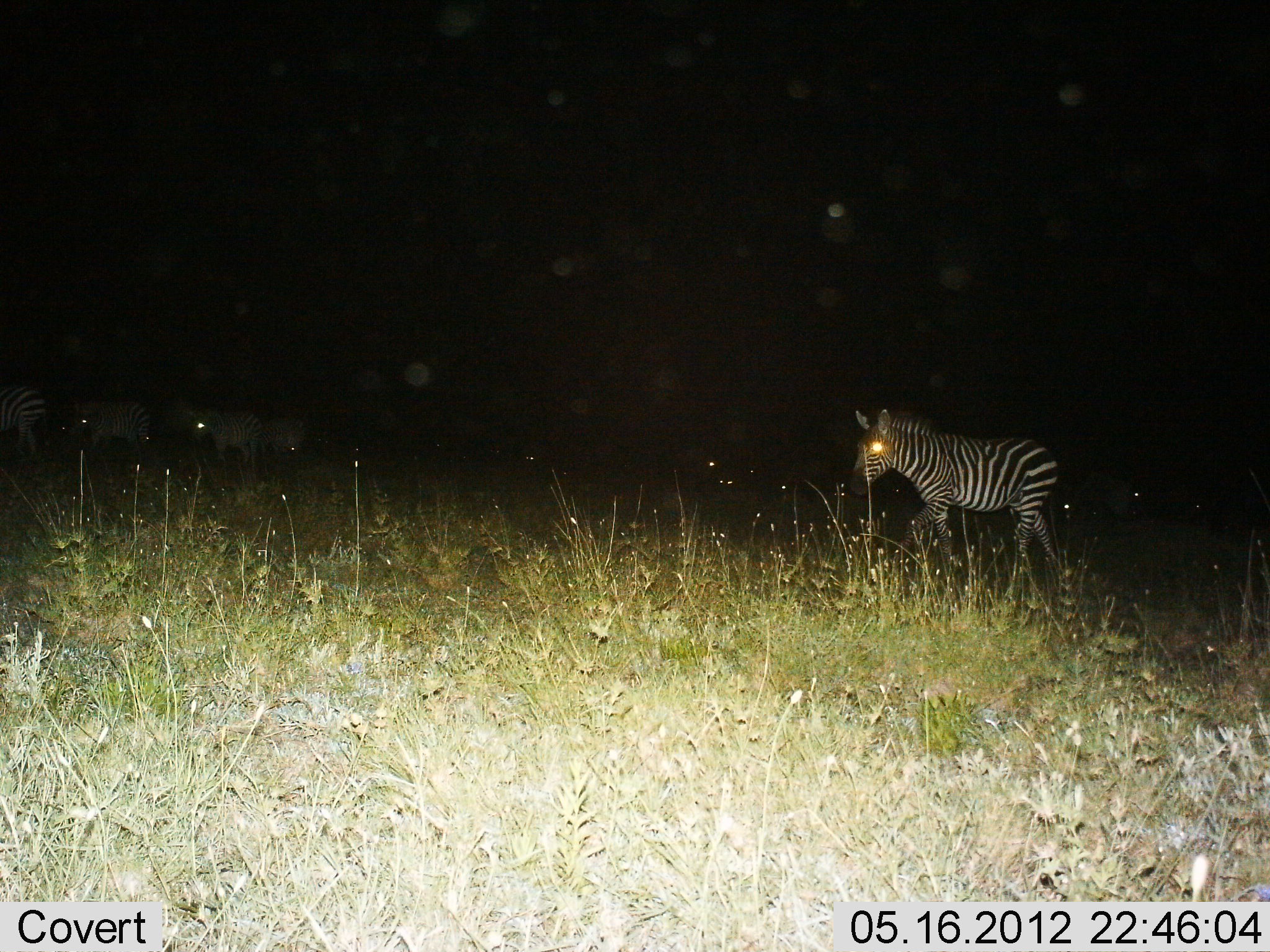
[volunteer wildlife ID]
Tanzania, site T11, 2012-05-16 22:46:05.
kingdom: Animalia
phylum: Chordata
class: Mammalia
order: Perissodactyla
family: Equidae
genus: Equus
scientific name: Equus quagga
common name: plains zebra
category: zebra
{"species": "zebra (plains zebra) (Equus quagga)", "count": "5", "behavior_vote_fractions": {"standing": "20%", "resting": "0%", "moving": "90%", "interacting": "0%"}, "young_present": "0%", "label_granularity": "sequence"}